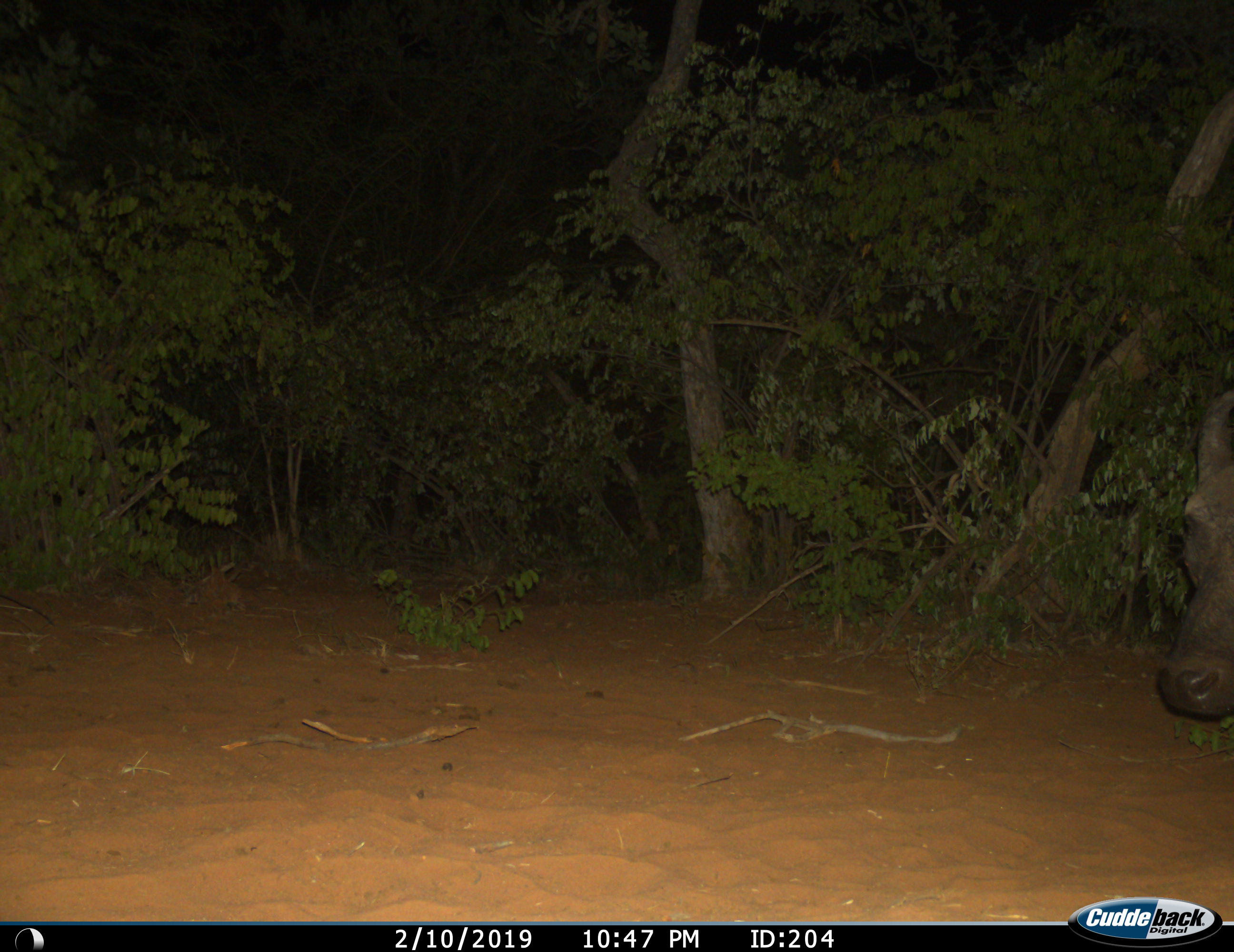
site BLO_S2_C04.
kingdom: Animalia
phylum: Chordata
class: Mammalia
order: Artiodactyla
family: Bovidae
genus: Syncerus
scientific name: Syncerus caffer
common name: african buffalo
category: buffalo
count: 1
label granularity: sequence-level